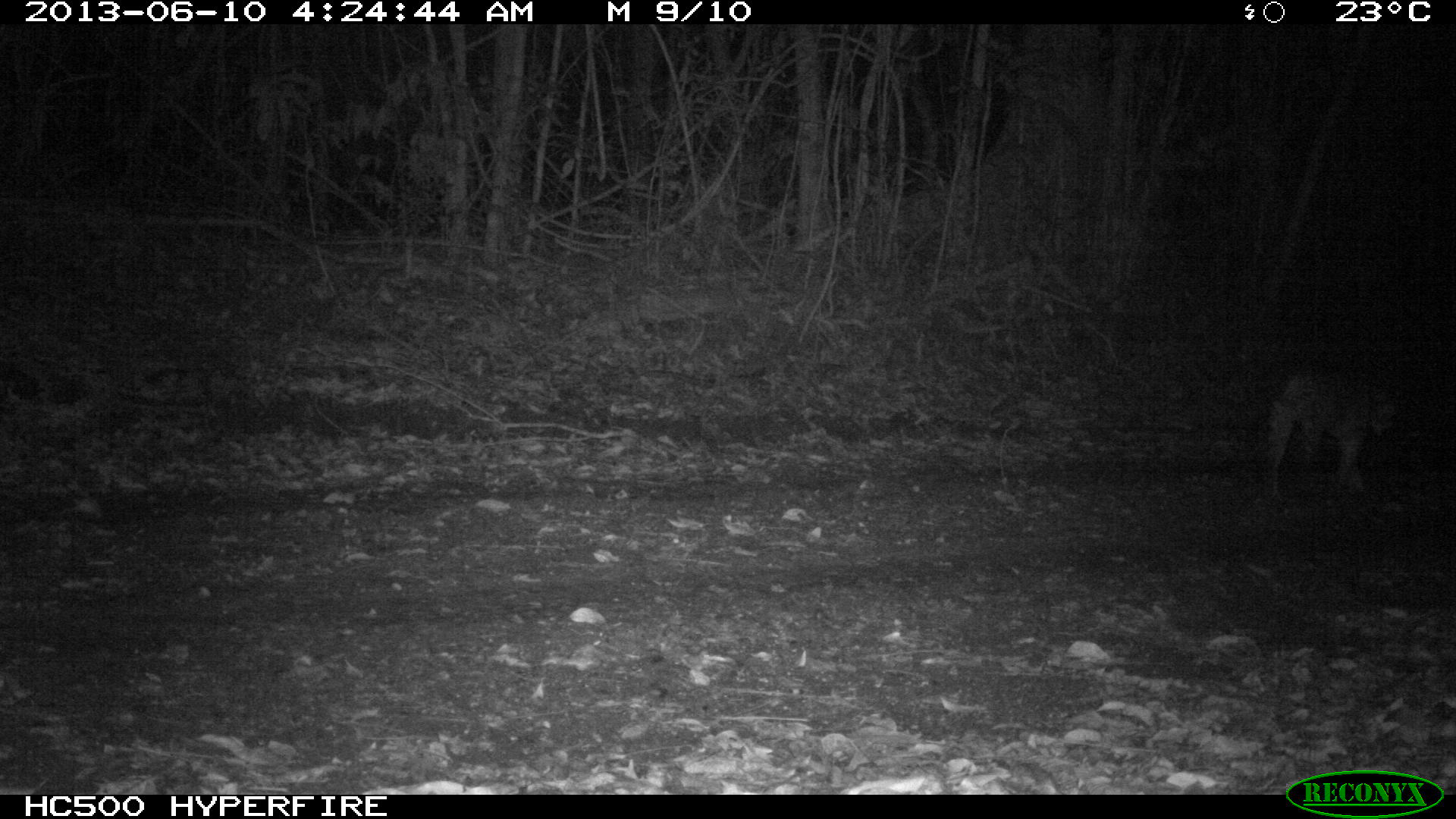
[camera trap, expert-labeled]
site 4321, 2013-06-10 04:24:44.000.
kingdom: Animalia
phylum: Chordata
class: Mammalia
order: Carnivora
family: Felidae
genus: Leopardus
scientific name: Leopardus pardalis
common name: ocelot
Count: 1.